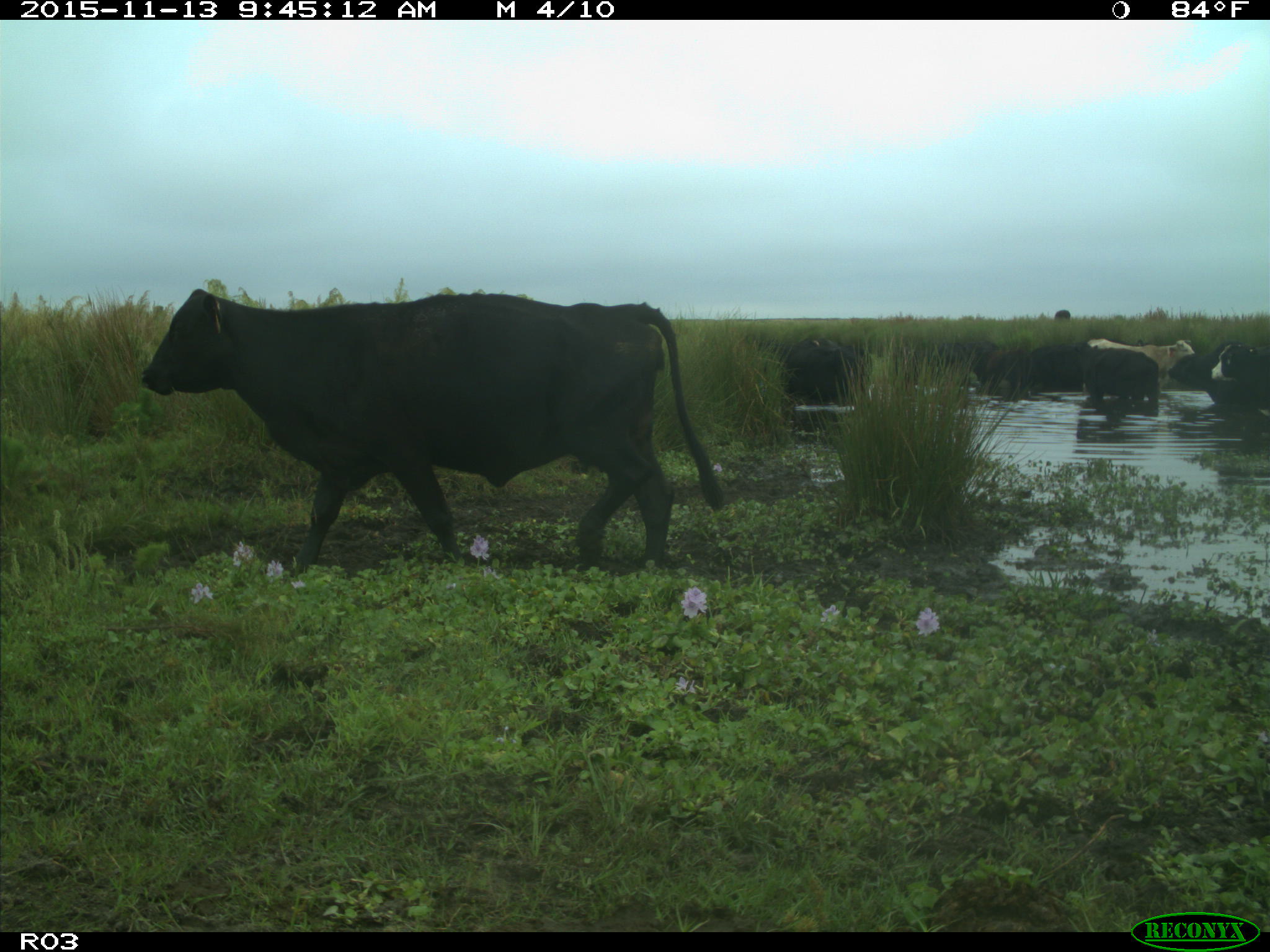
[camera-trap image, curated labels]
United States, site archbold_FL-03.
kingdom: Animalia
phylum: Chordata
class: Mammalia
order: Artiodactyla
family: Bovidae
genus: Bos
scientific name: Bos taurus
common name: domestic cow